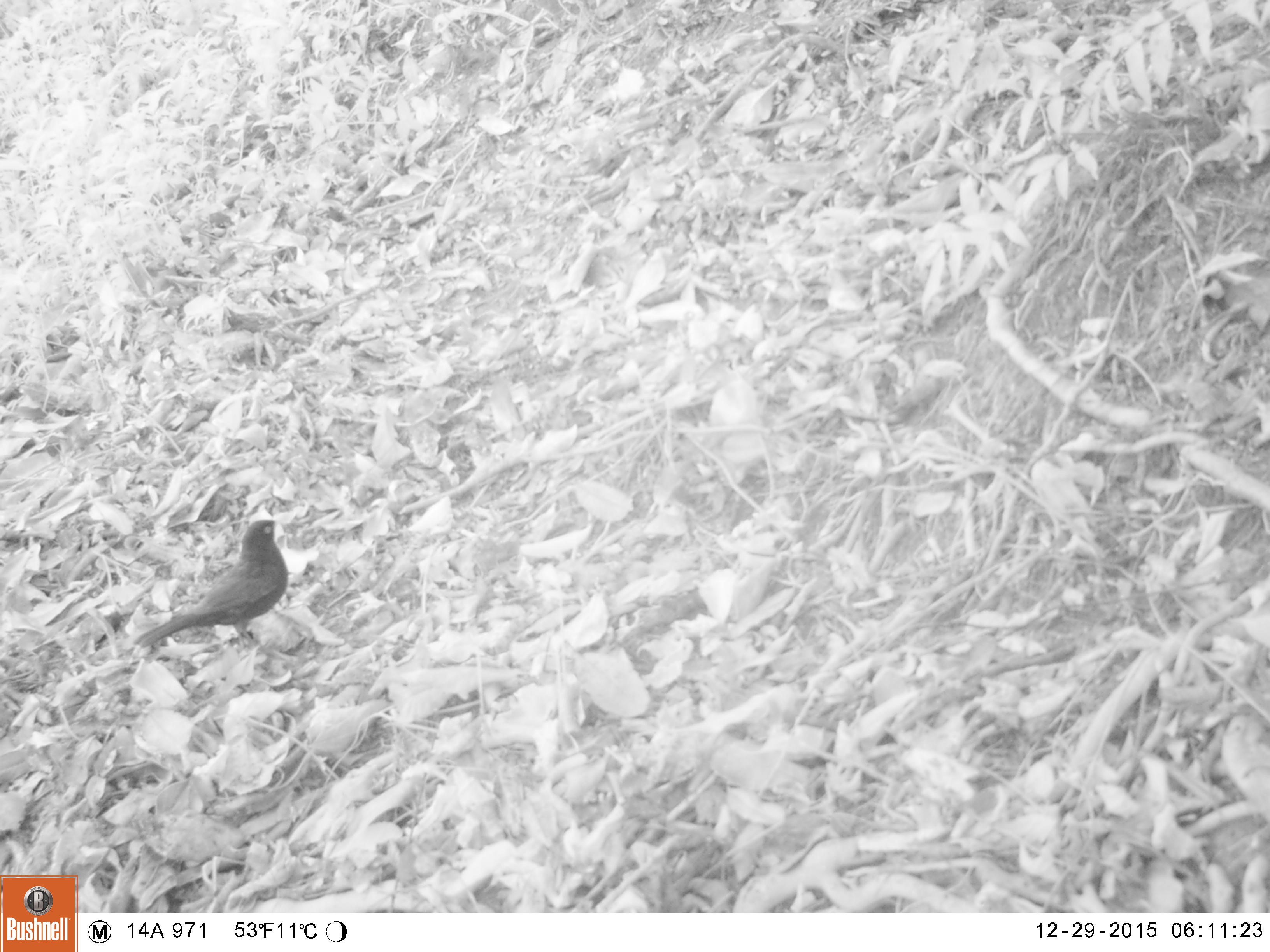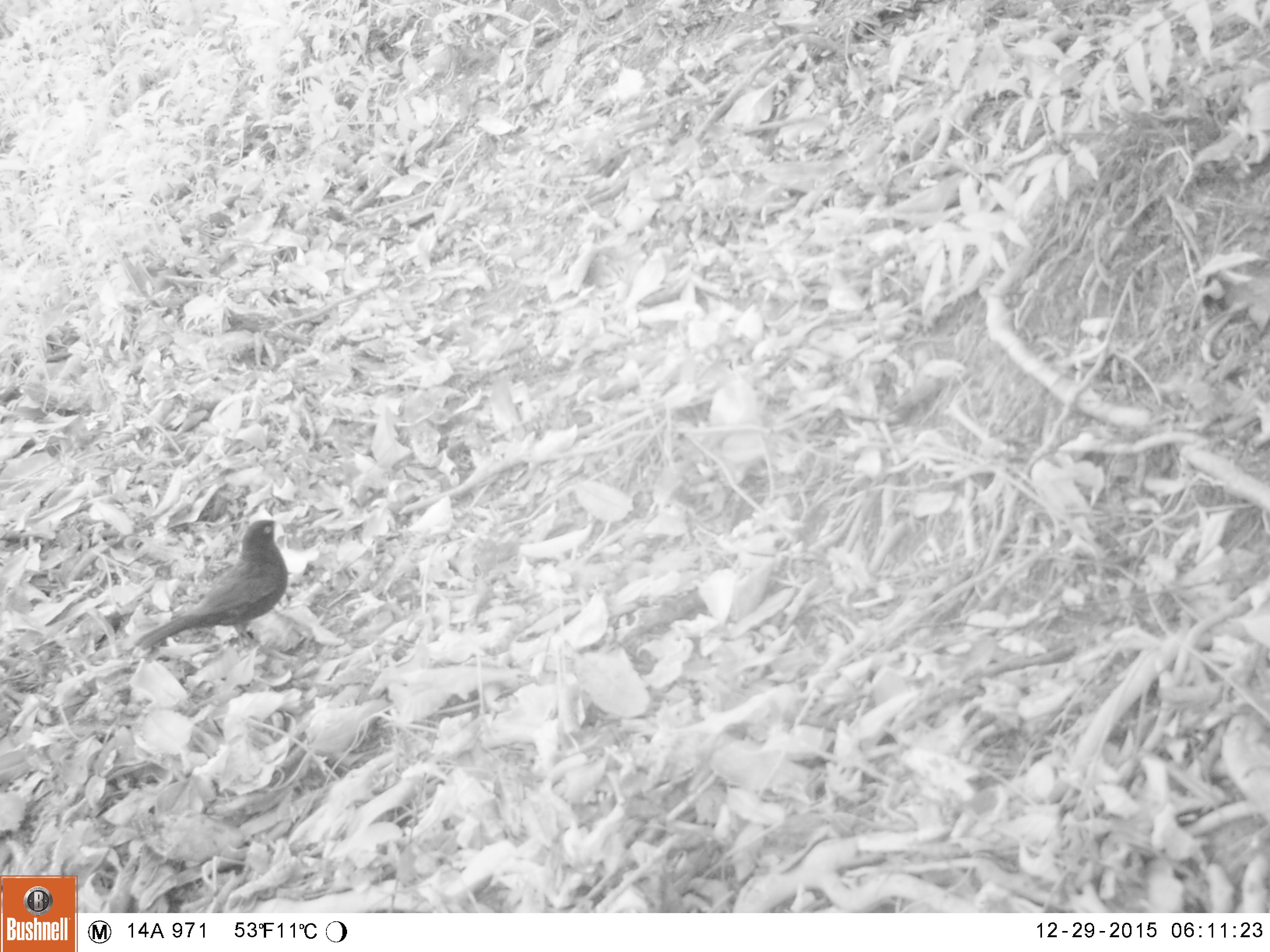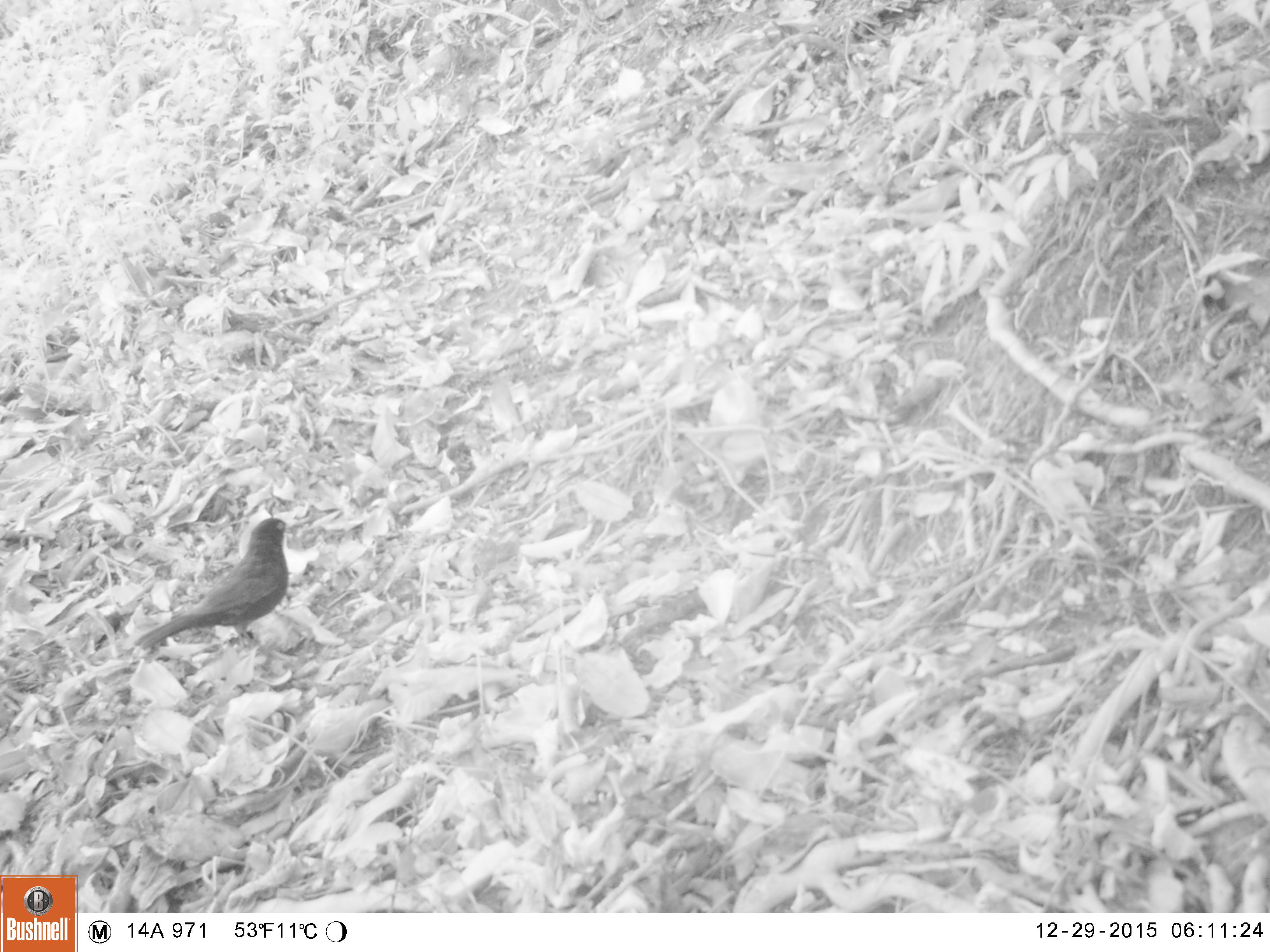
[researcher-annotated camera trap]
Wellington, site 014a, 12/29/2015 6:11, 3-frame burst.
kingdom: Animalia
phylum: Chordata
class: Aves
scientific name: Aves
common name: bird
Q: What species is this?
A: Bird (Aves).